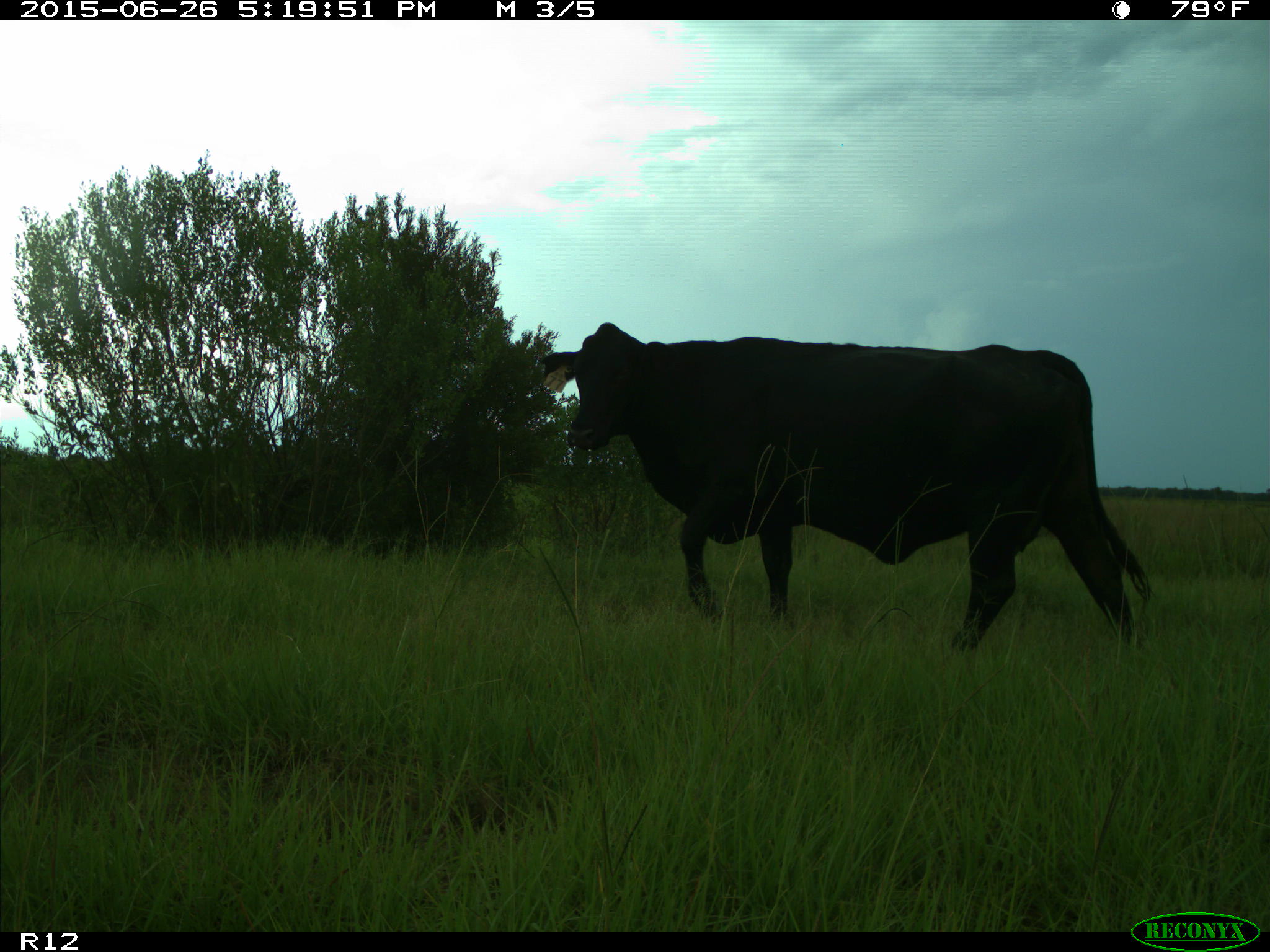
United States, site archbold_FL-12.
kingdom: Animalia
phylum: Chordata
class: Mammalia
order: Artiodactyla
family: Bovidae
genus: Bos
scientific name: Bos taurus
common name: domestic cow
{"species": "Bos taurus (domestic cow)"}